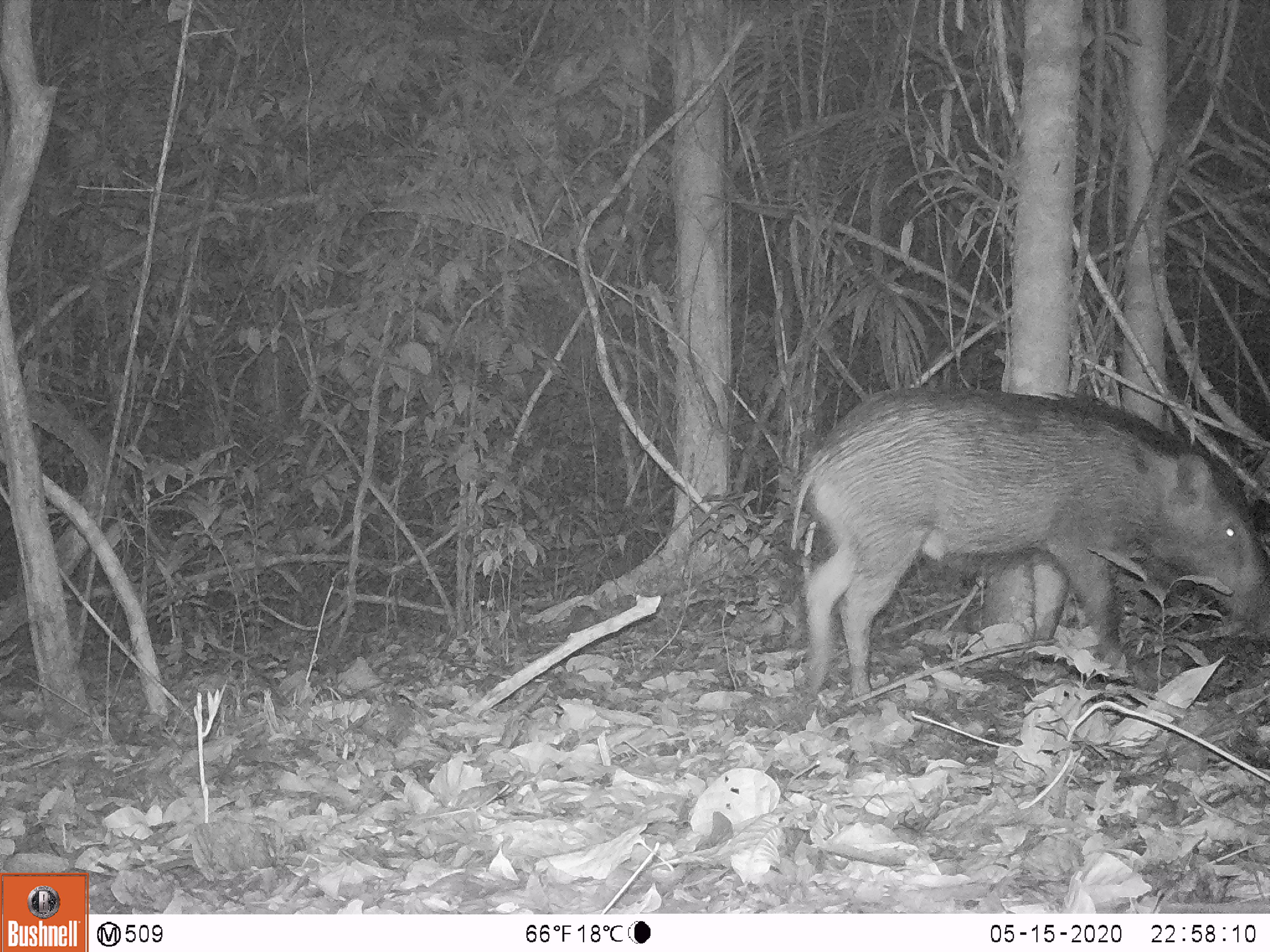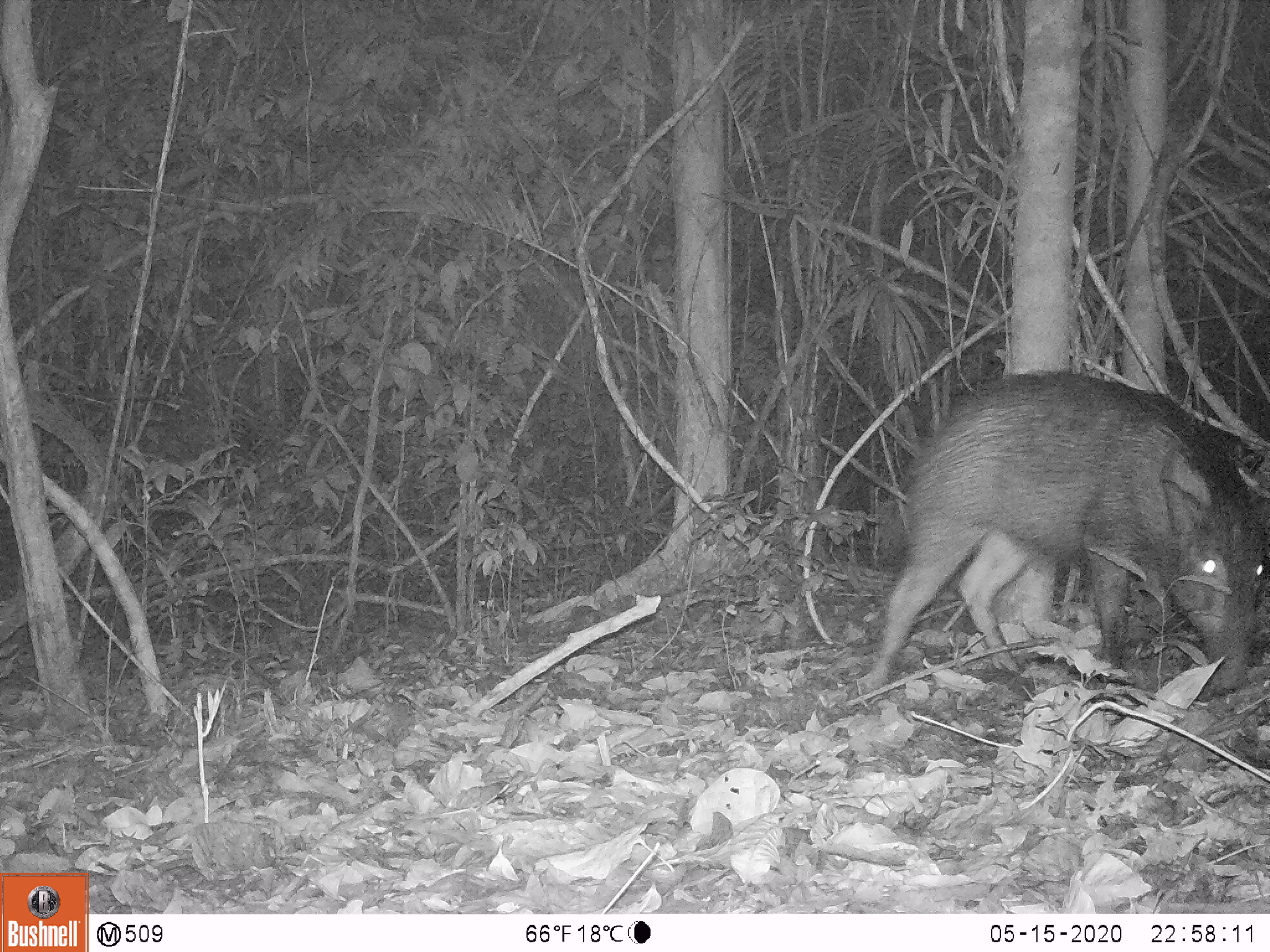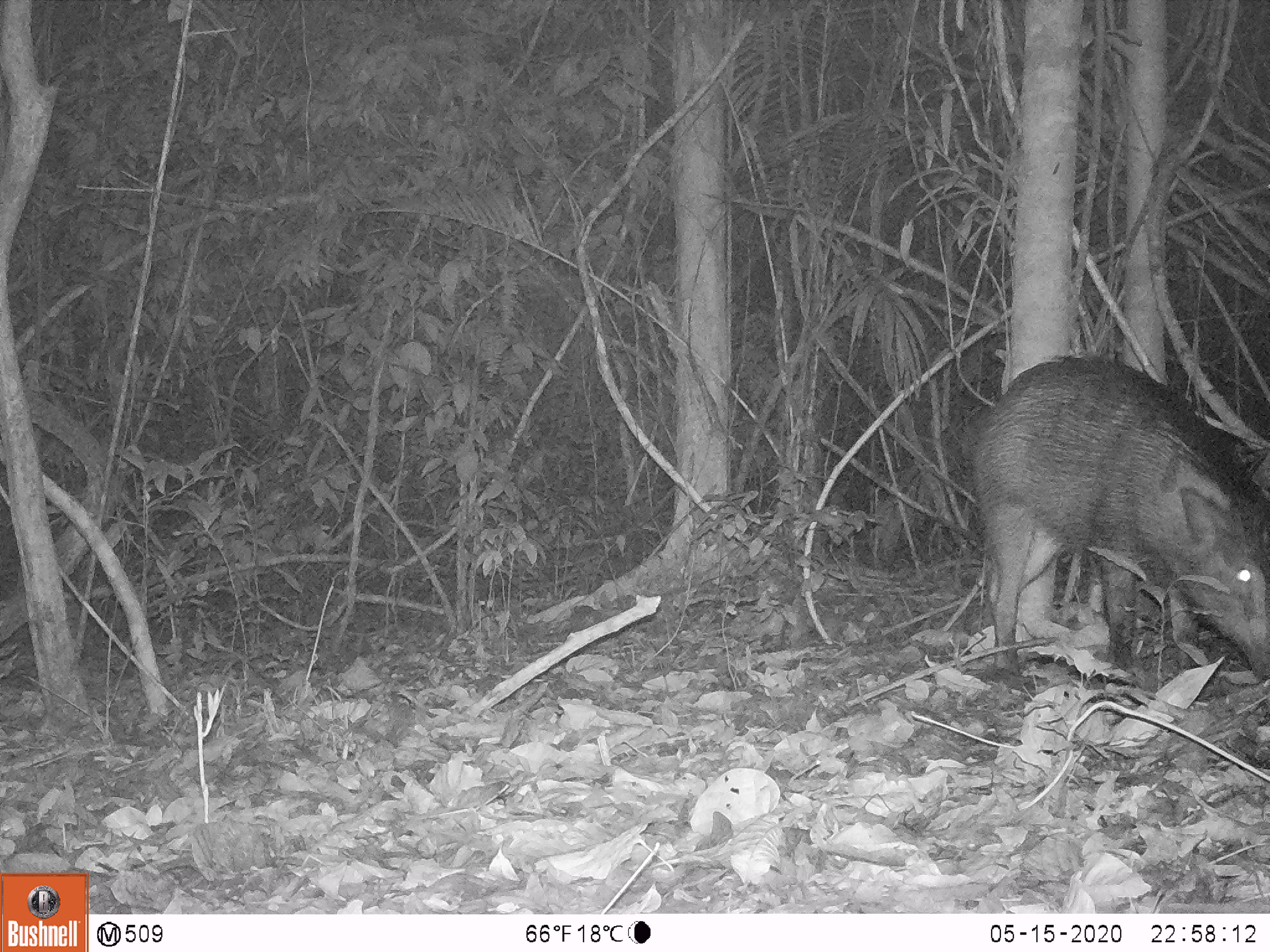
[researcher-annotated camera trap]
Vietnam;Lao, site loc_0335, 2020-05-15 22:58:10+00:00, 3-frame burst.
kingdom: Animalia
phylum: Chordata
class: Mammalia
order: Artiodactyla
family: Suidae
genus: Sus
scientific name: Sus scrofa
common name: eurasian wild pig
Eurasian wild pig (Sus scrofa). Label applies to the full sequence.